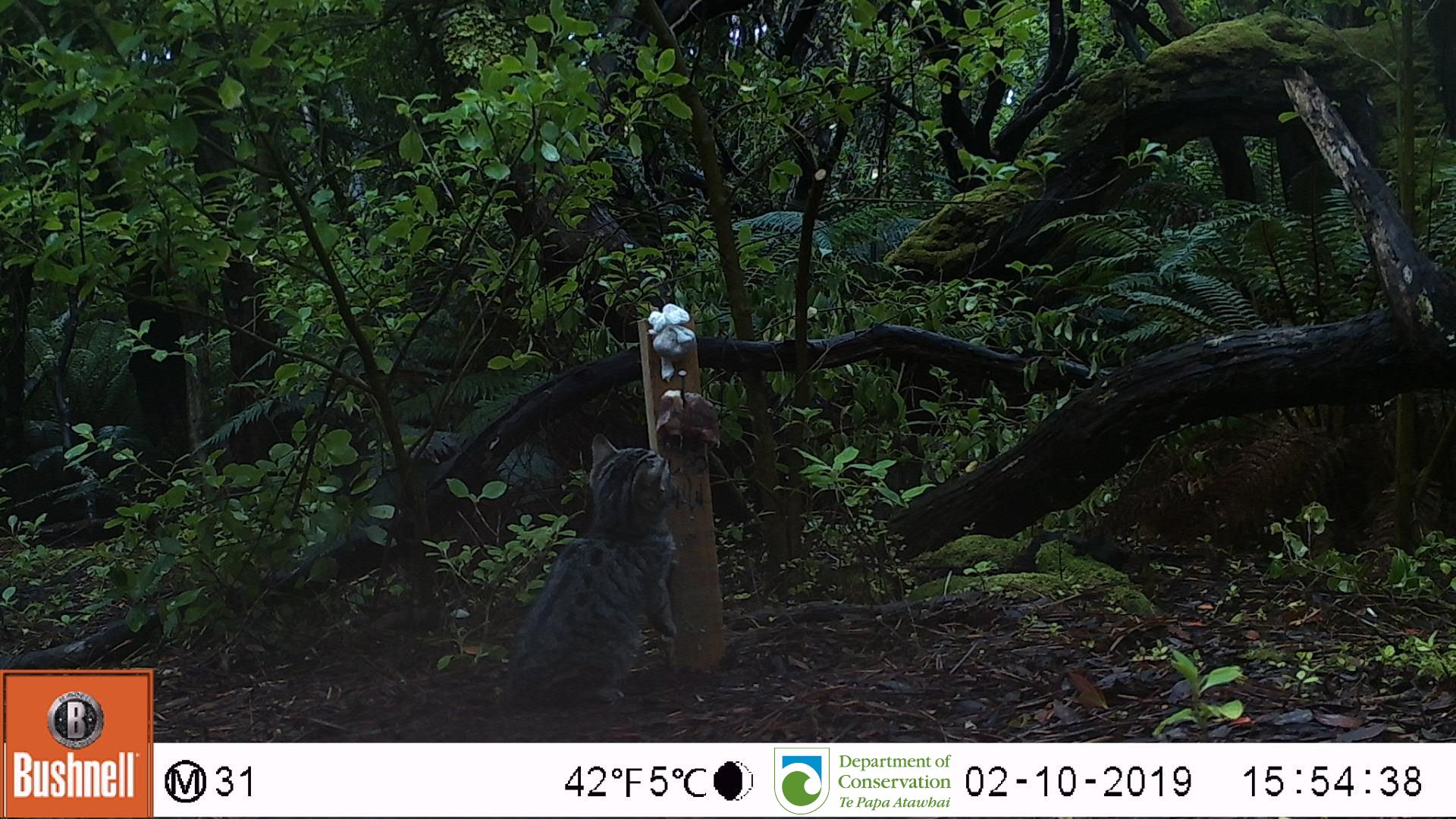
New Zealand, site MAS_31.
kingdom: Animalia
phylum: Chordata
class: Mammalia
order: Carnivora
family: Felidae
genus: Felis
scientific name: Felis catus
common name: domestic cat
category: cat